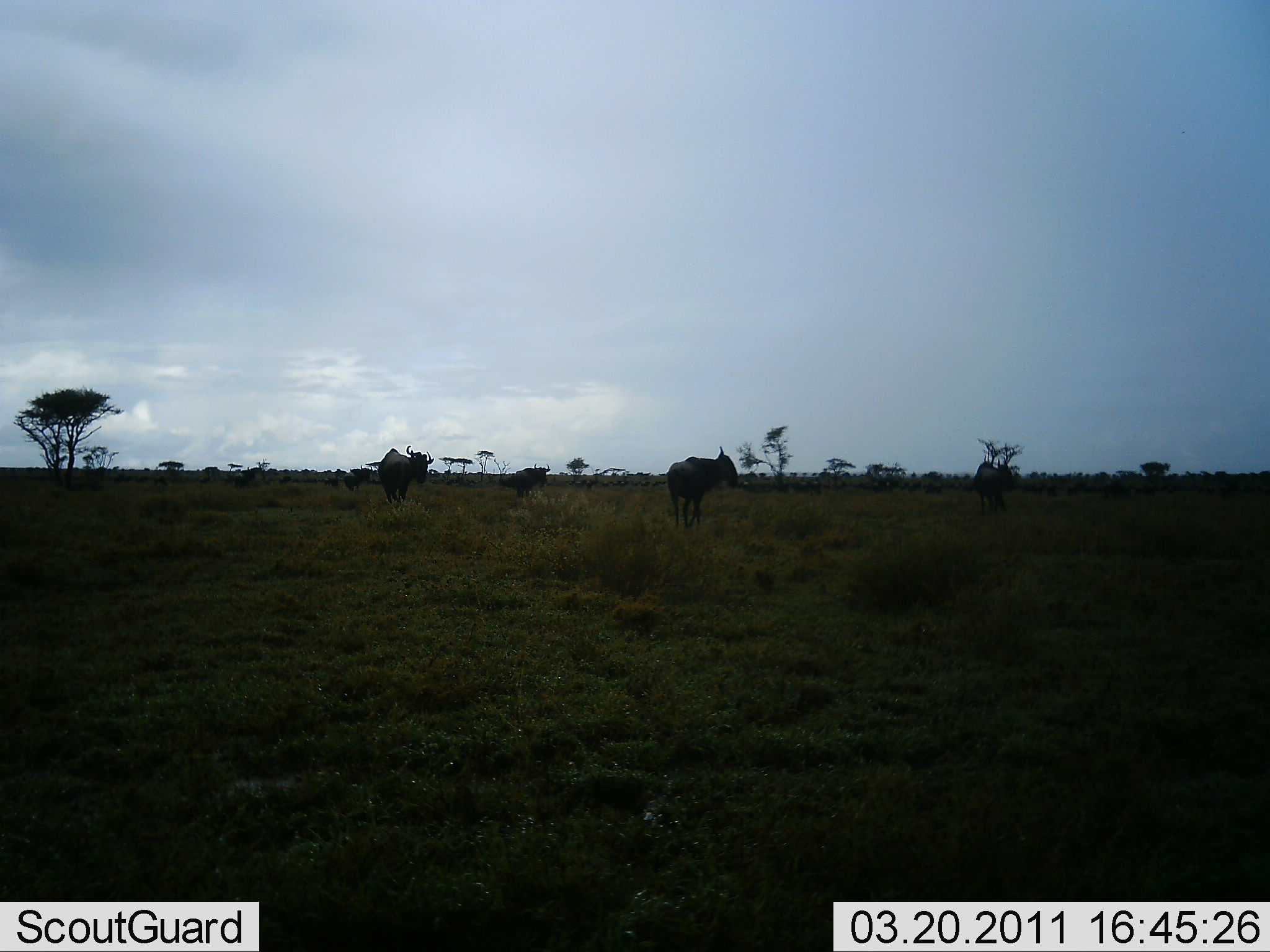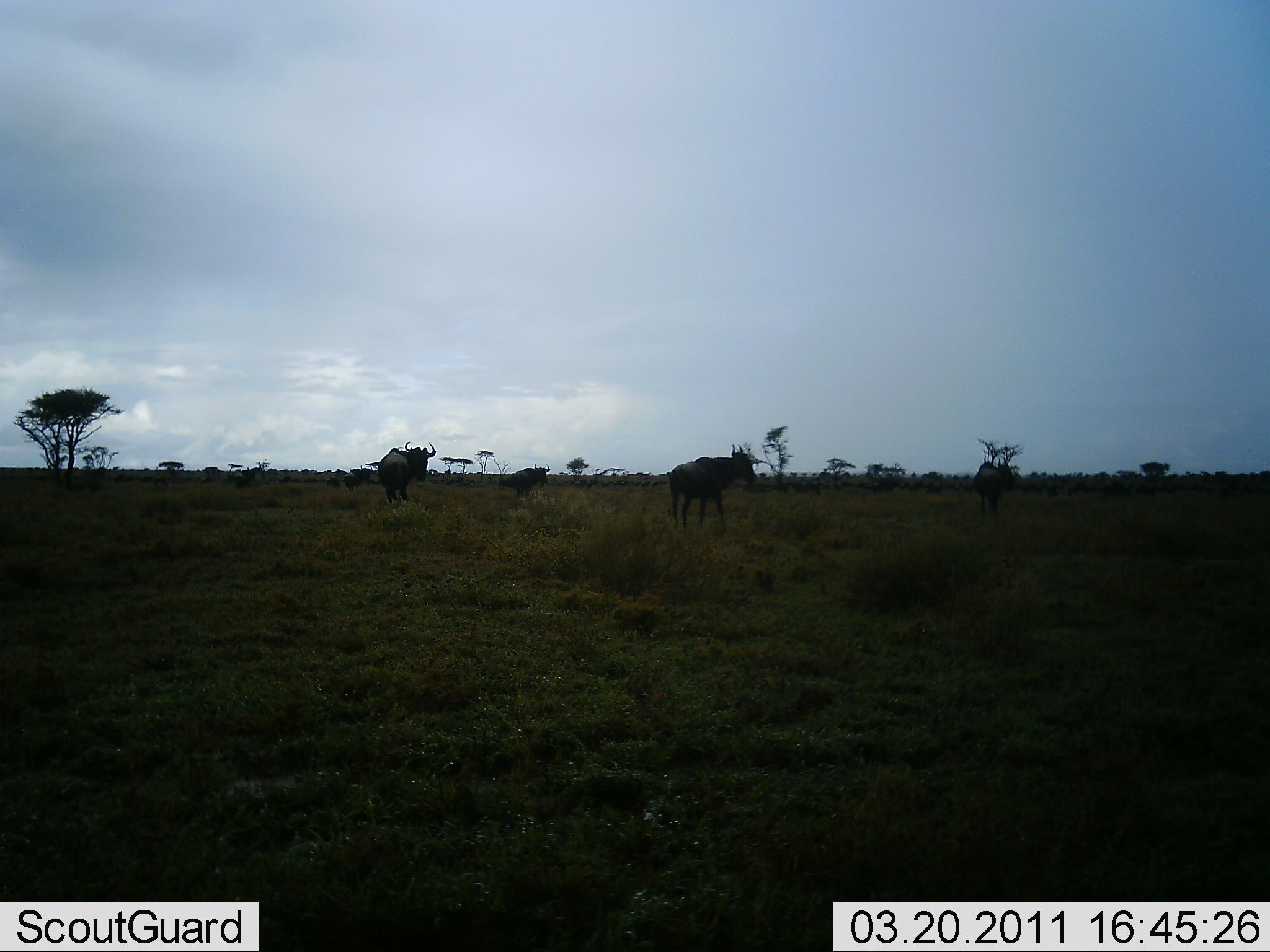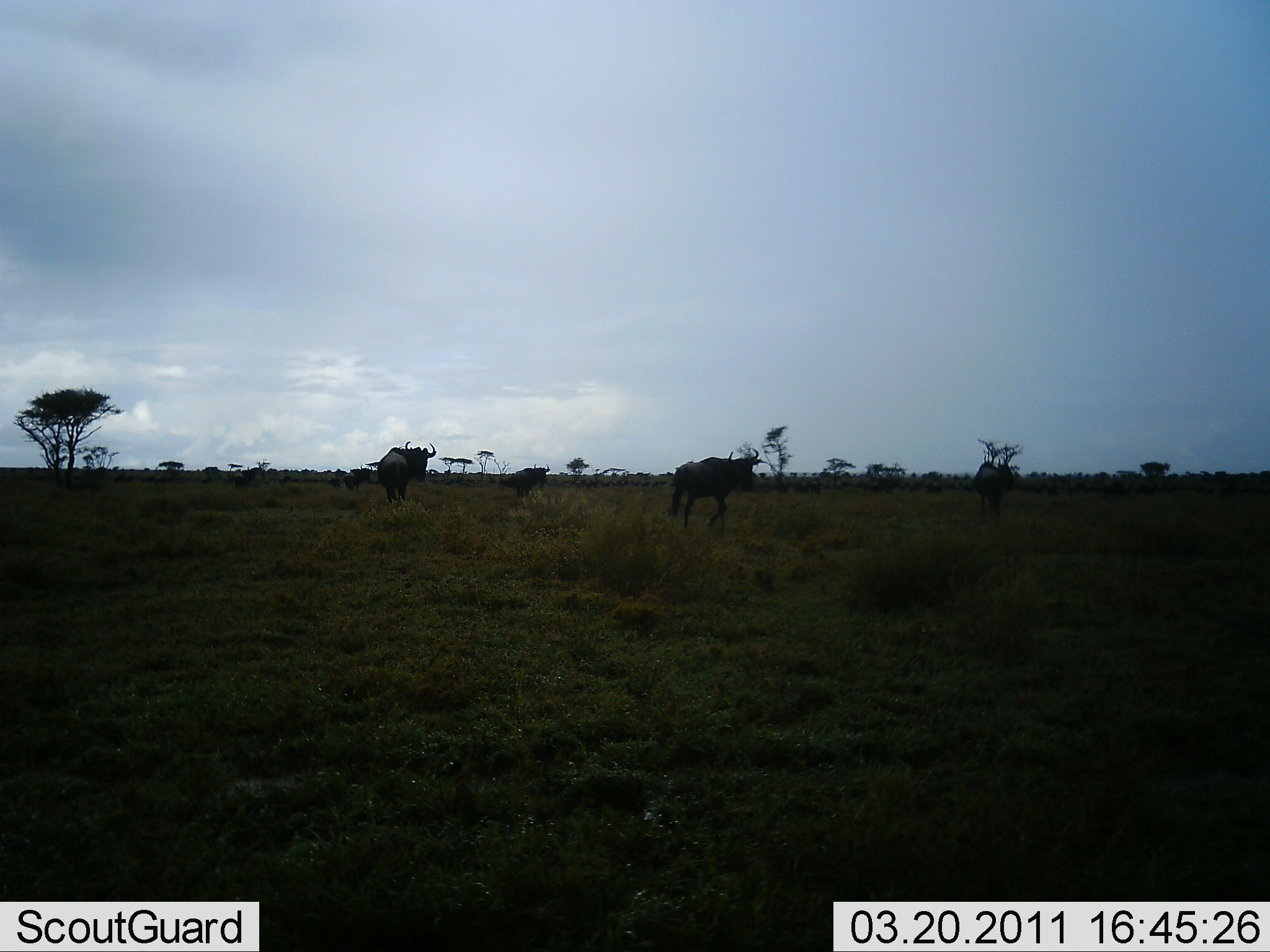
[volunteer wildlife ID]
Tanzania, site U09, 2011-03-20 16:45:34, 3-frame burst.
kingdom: Animalia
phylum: Chordata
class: Mammalia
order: Artiodactyla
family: Bovidae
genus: Connochaetes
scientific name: Connochaetes taurinus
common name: blue wildebeest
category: wildebeest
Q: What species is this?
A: Wildebeest (blue wildebeest) (Connochaetes taurinus).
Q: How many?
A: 3.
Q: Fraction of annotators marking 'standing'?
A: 40%.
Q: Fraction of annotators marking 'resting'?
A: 0%.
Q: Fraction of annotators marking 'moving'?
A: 67%.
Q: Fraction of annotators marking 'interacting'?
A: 0%.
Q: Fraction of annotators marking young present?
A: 0%.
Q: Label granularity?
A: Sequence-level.